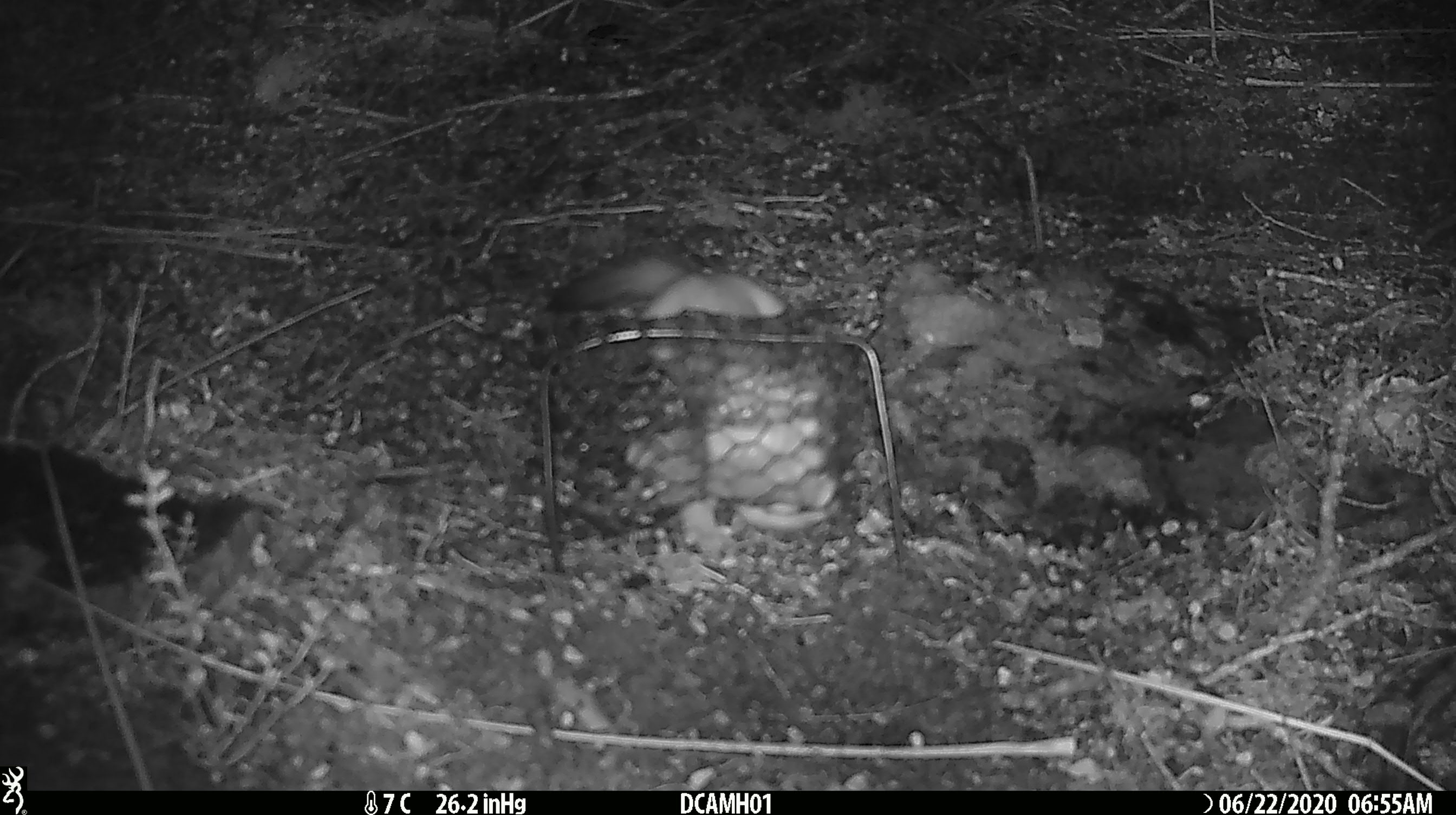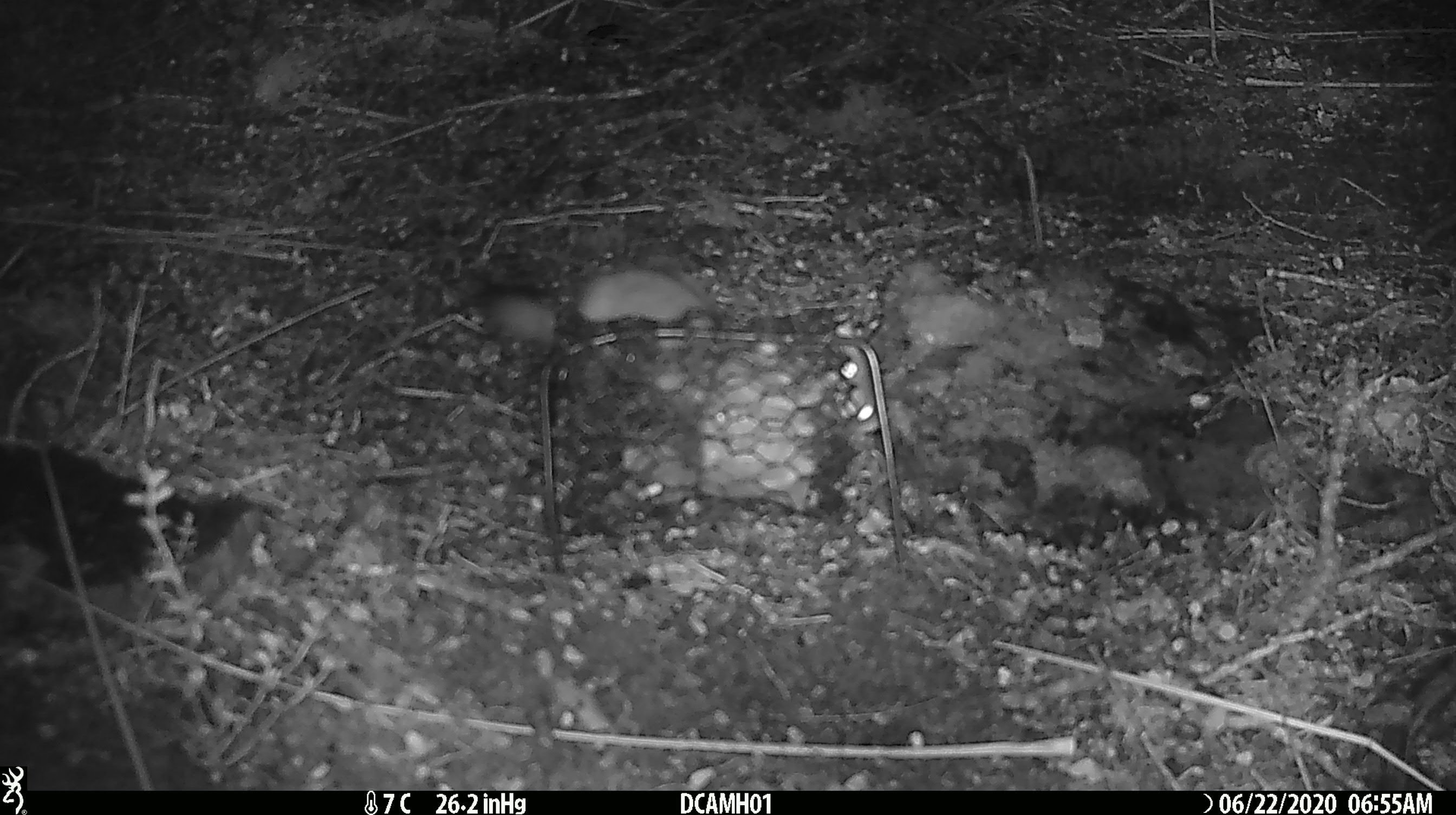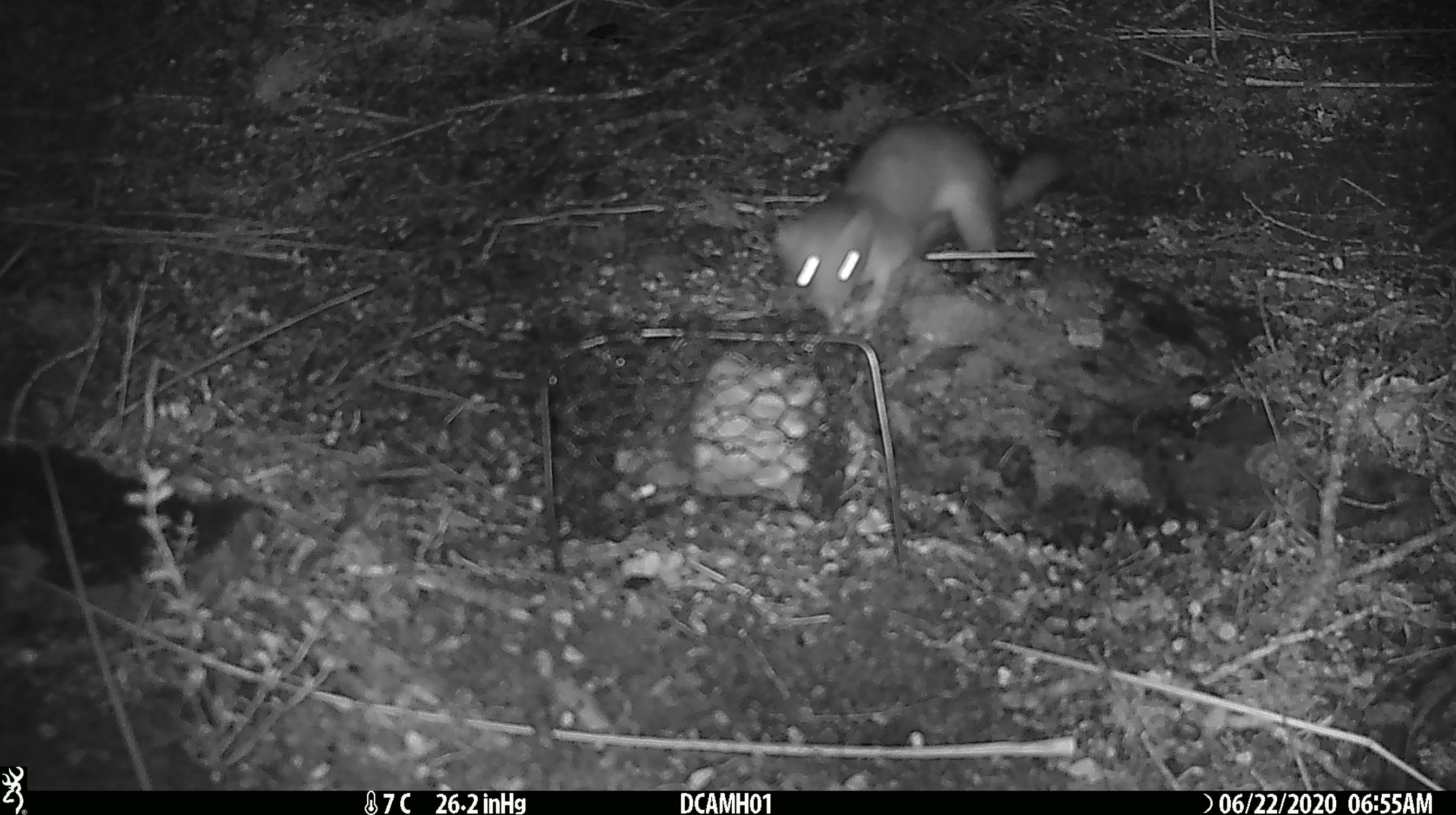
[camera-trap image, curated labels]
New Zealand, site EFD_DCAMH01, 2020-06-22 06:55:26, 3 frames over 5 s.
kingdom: Animalia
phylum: Chordata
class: Mammalia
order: Carnivora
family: Mustelidae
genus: Mustela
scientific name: Mustela erminea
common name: stoat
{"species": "stoat (Mustela erminea)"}